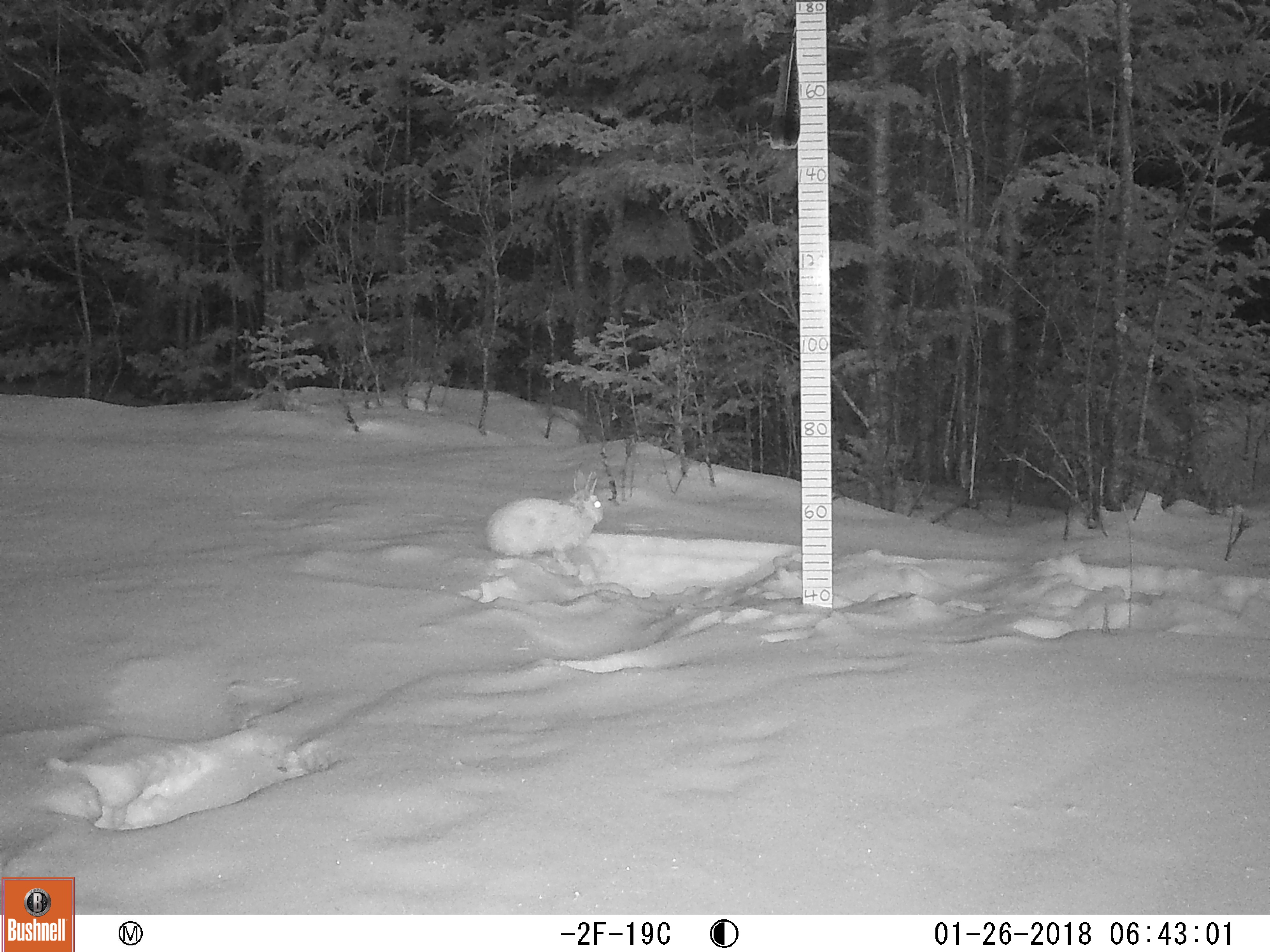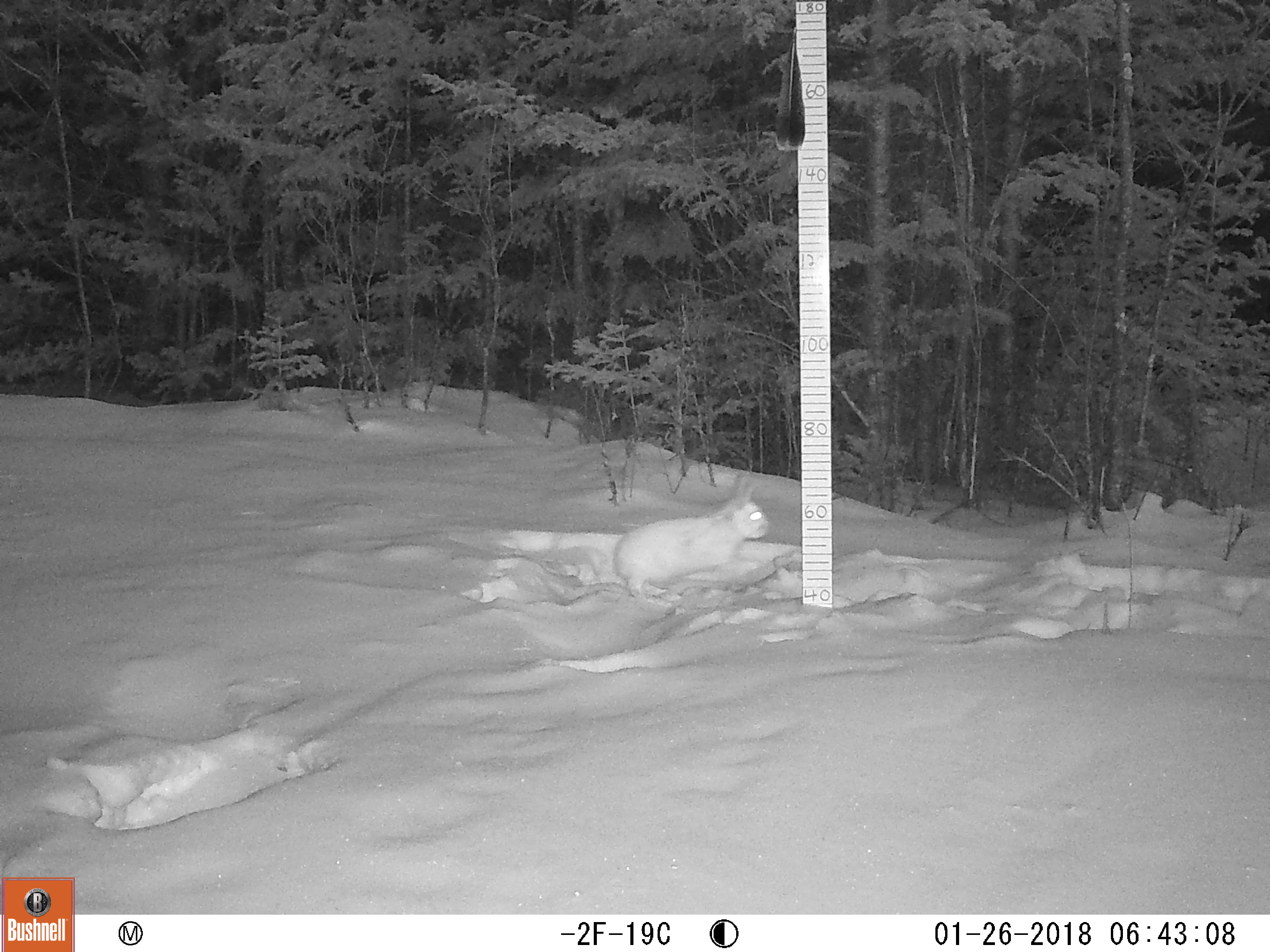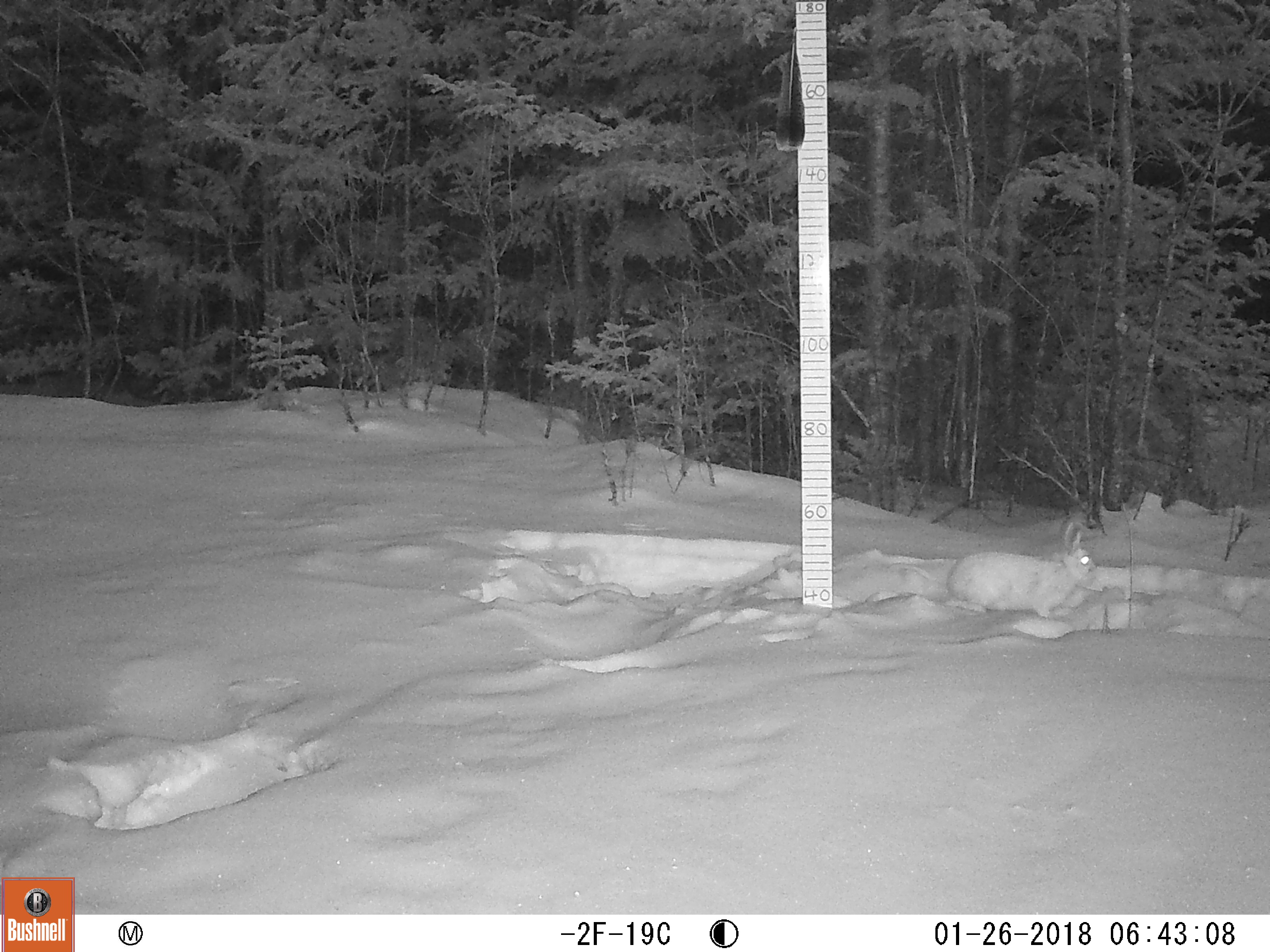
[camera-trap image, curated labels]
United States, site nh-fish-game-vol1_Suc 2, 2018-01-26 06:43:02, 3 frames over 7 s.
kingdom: Animalia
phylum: Chordata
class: Mammalia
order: Lagomorpha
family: Leporidae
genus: Lepus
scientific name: Lepus americanus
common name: snowshoe hare